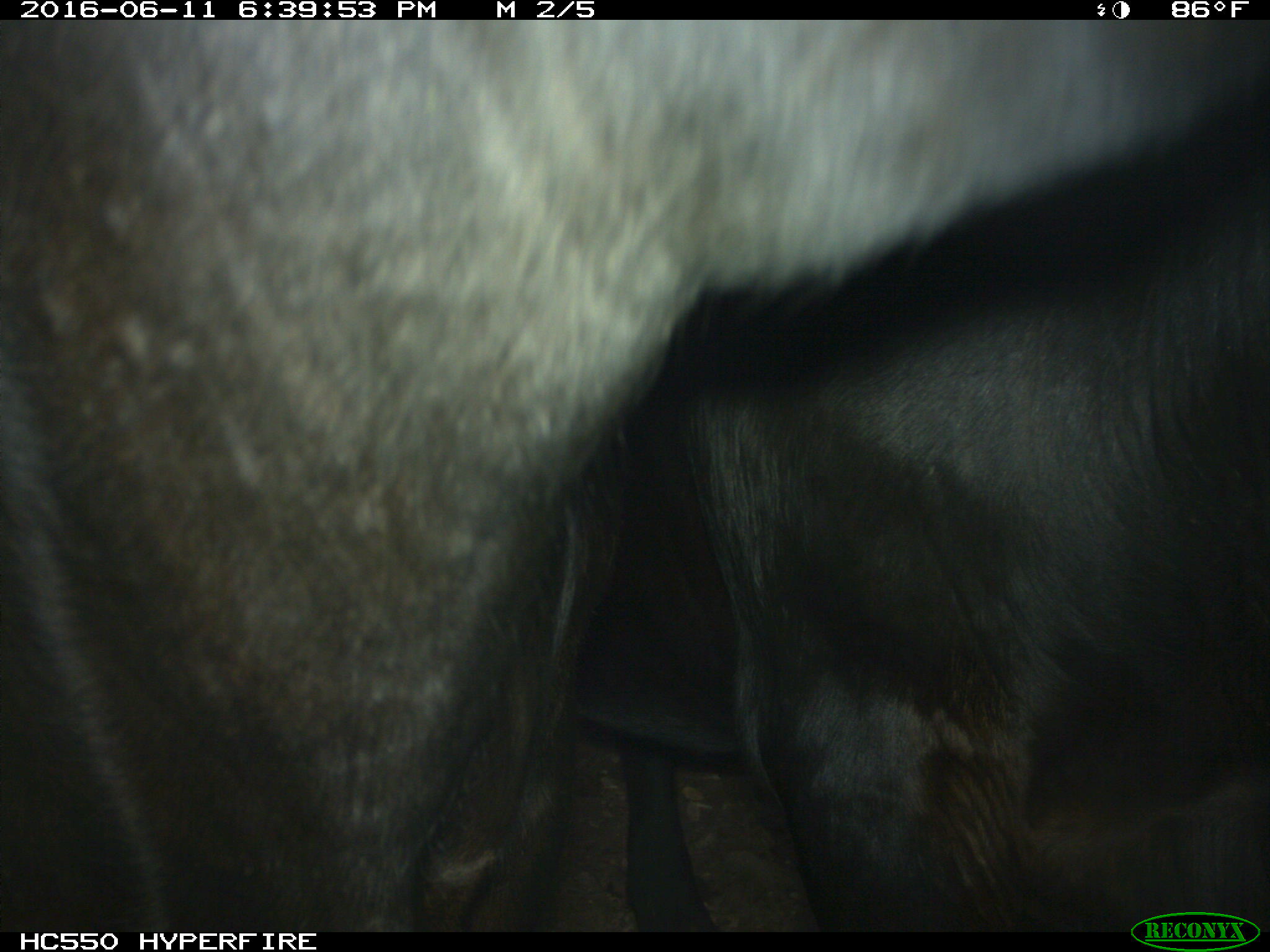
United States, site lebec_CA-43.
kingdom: Animalia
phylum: Chordata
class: Mammalia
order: Artiodactyla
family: Bovidae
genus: Bos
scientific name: Bos taurus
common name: domestic cow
Bos taurus (domestic cow).